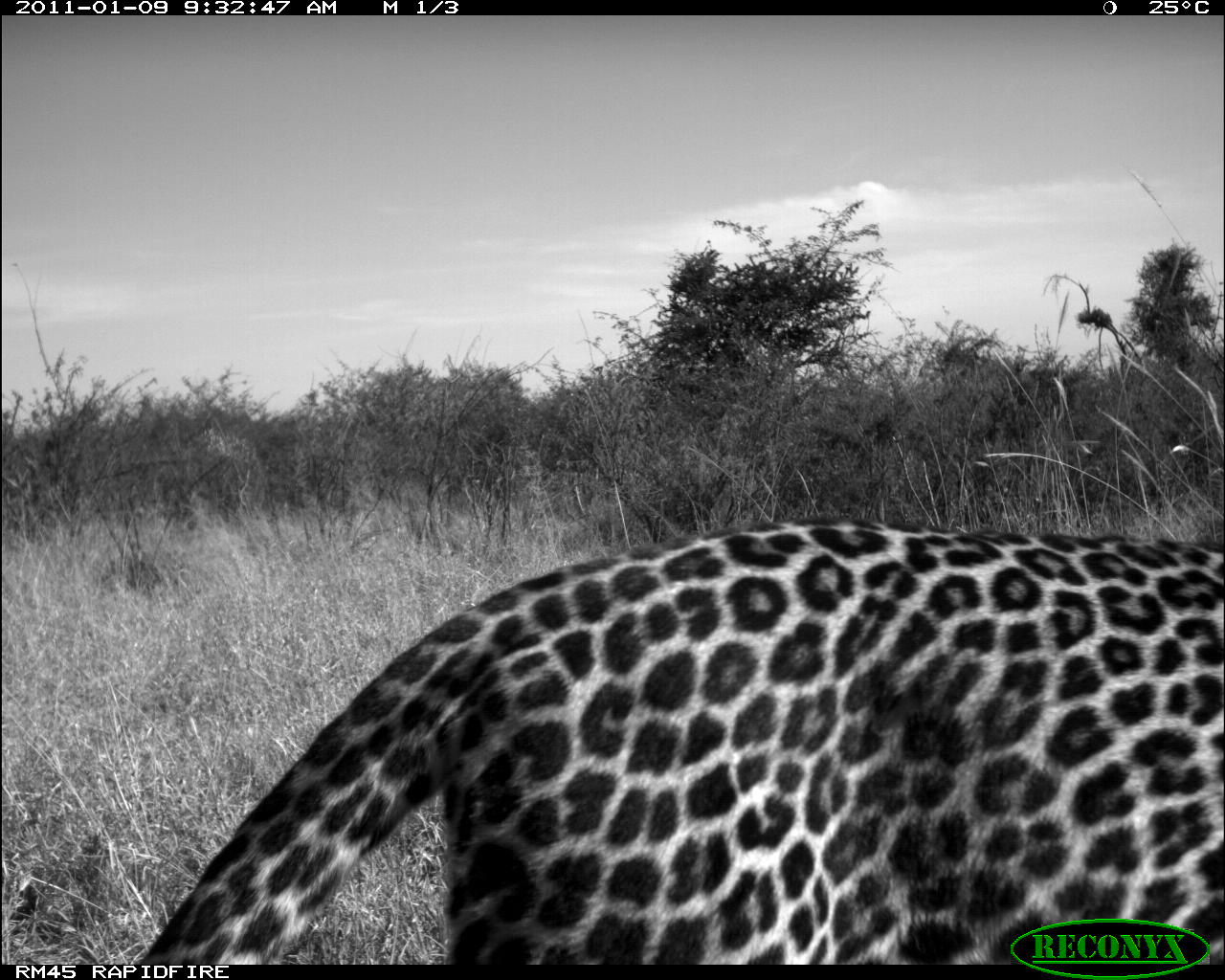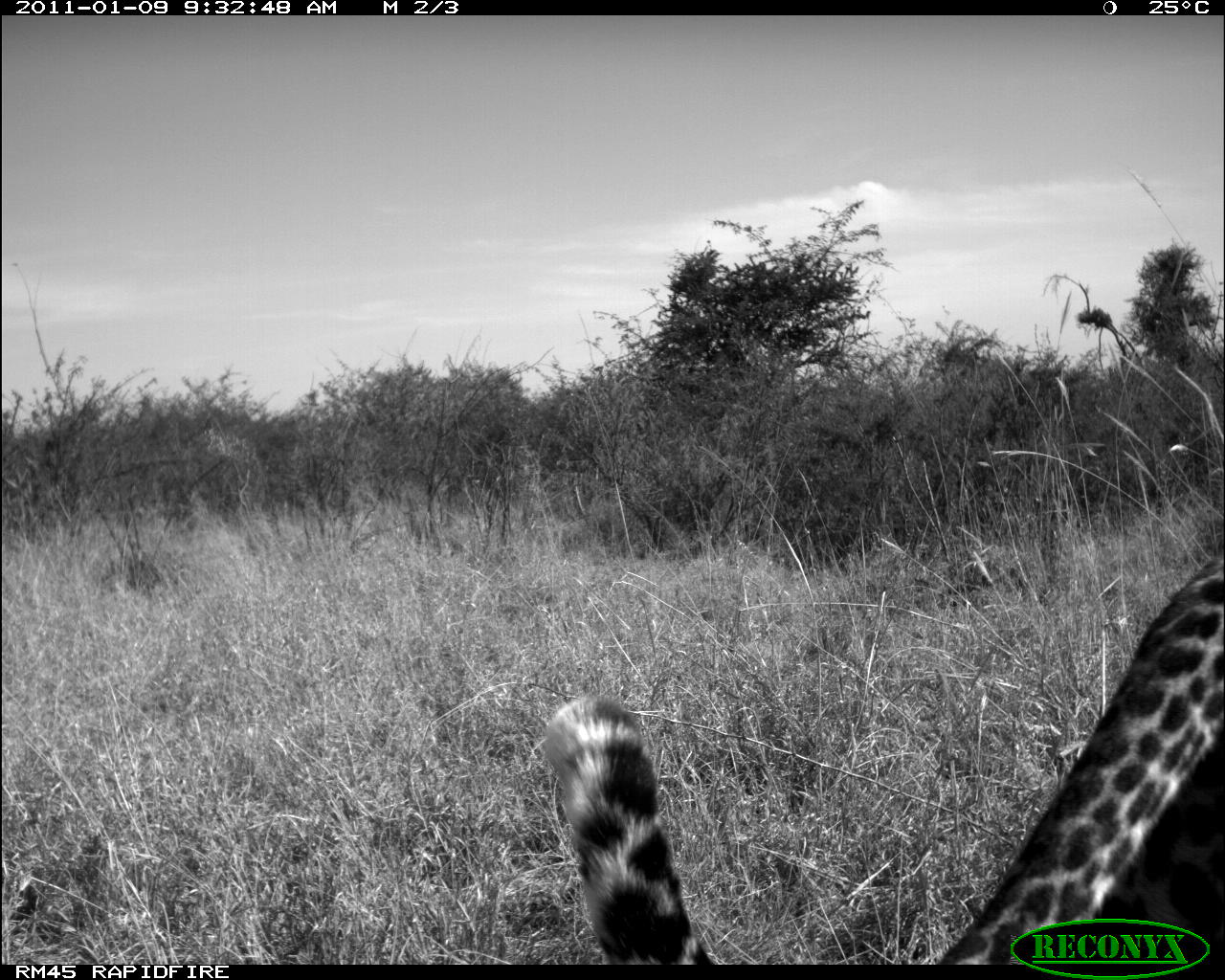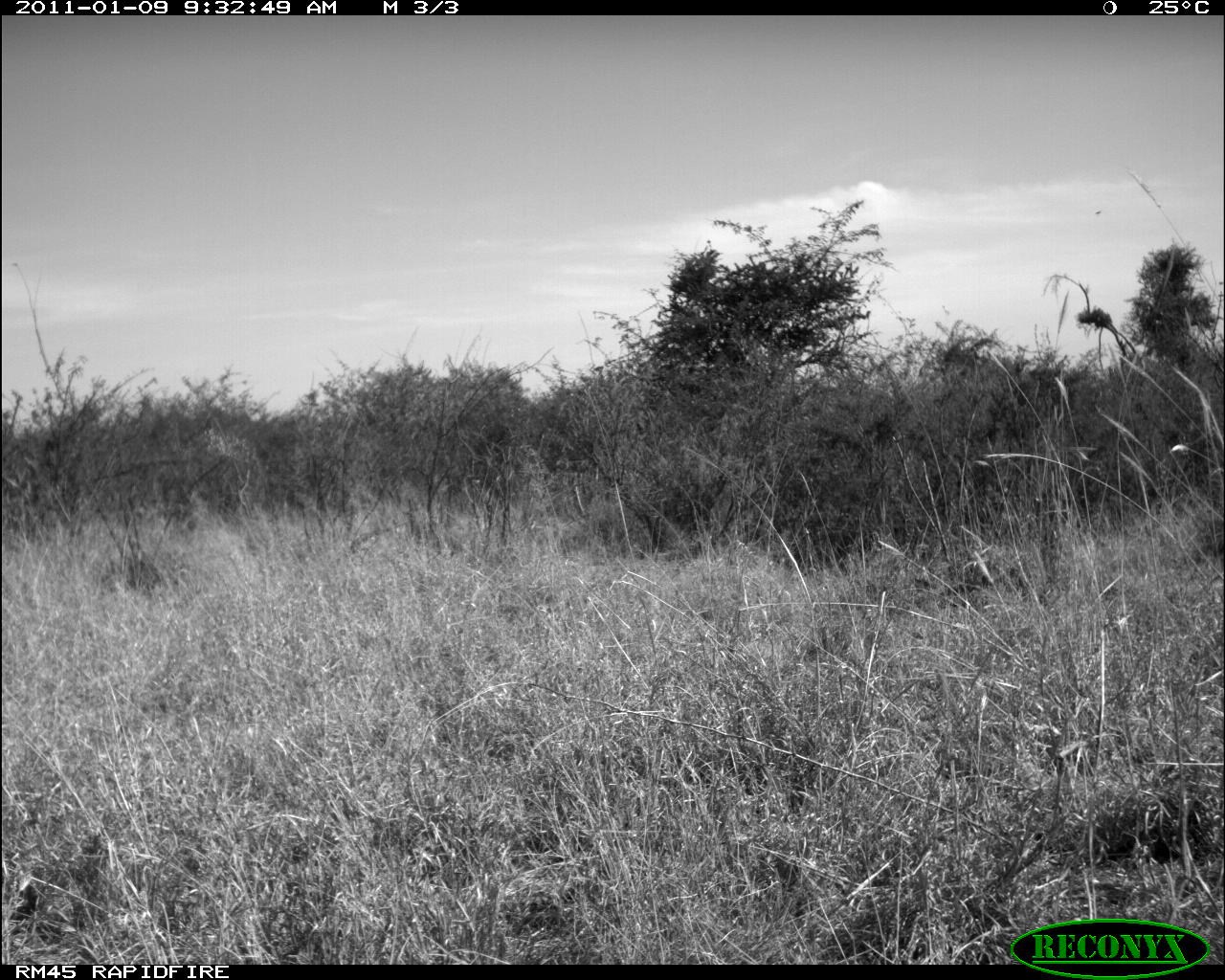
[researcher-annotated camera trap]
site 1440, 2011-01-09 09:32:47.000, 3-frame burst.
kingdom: Animalia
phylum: Chordata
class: Mammalia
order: Carnivora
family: Felidae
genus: Panthera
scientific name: Panthera pardus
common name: leopard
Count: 1.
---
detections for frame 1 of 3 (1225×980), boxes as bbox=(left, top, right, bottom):
panthera pardus: bbox=(130, 510, 1225, 963)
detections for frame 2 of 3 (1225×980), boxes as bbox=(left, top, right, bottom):
panthera pardus: bbox=(535, 545, 1225, 965)